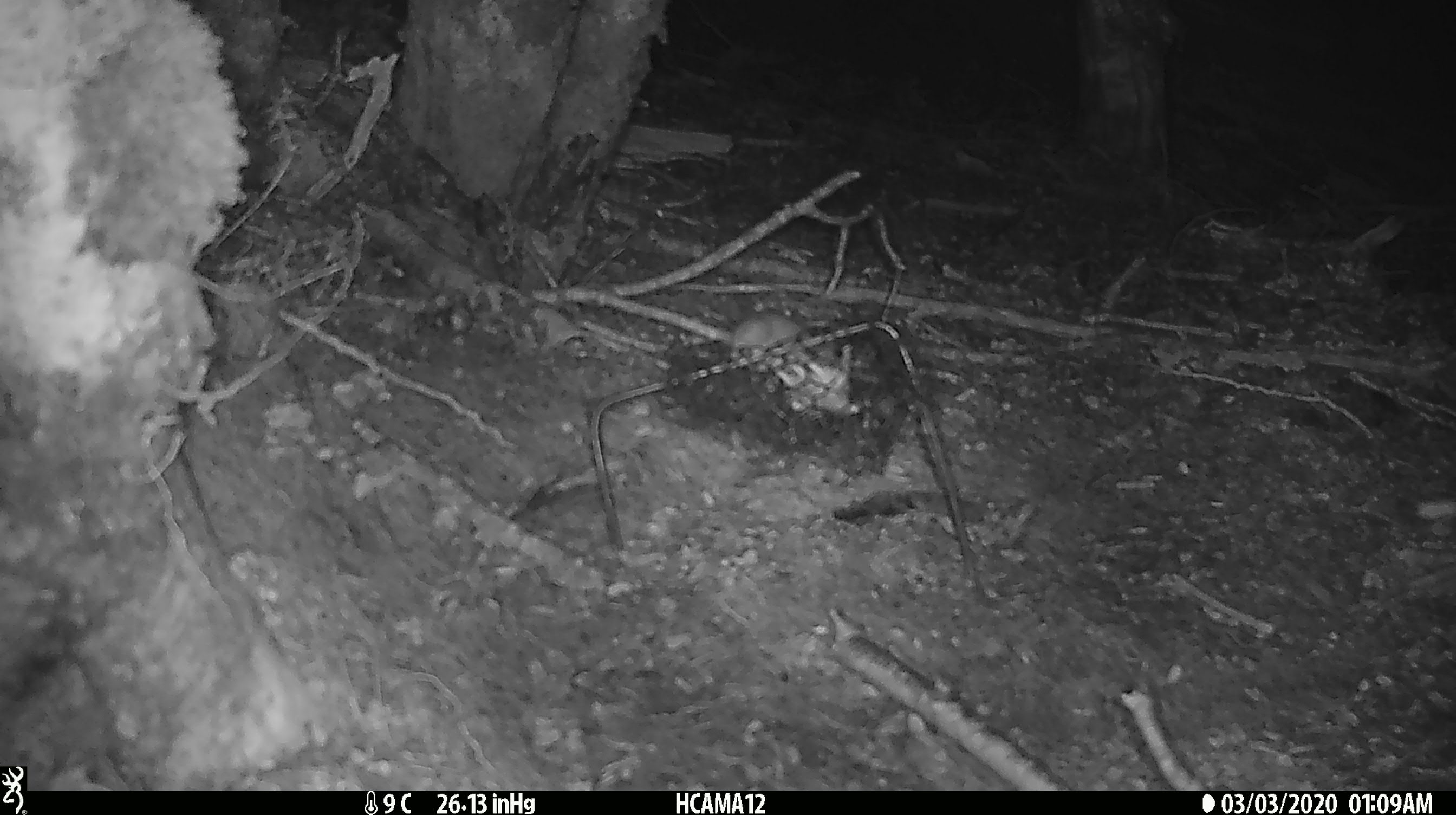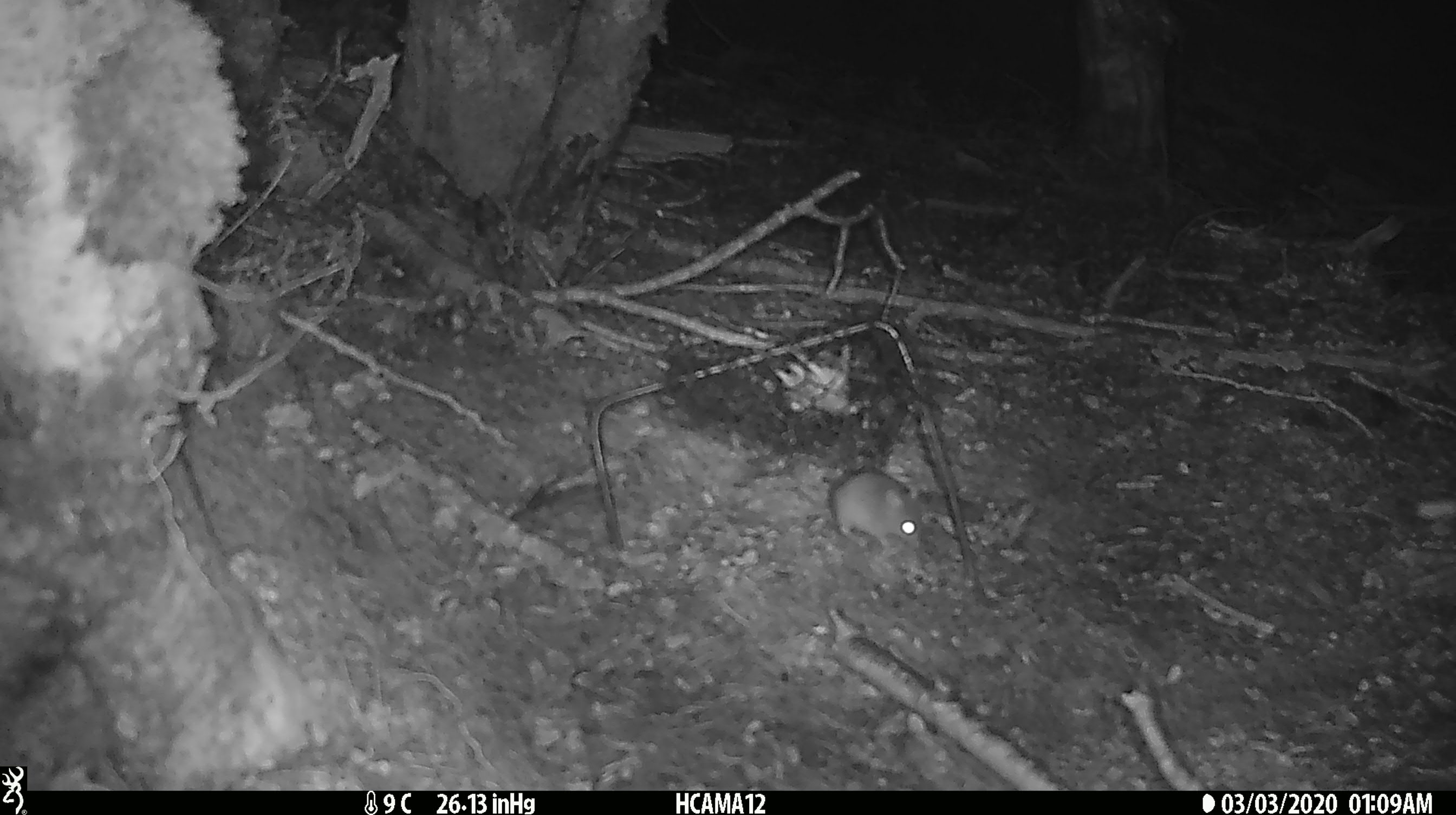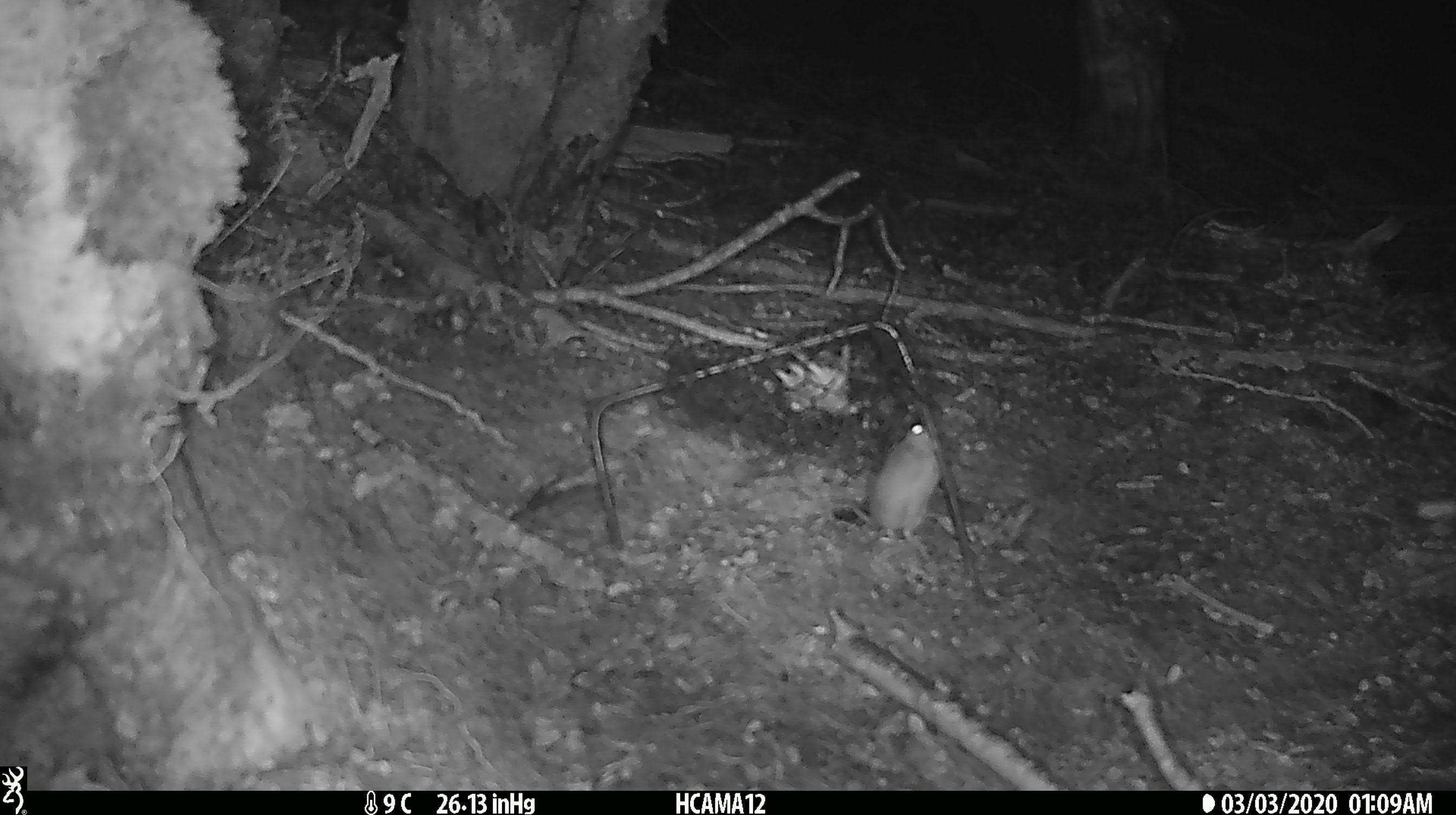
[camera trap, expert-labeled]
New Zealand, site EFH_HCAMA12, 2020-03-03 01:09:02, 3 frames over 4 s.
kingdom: Animalia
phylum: Chordata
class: Mammalia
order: Rodentia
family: Muridae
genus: Mus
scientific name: Mus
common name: mouse